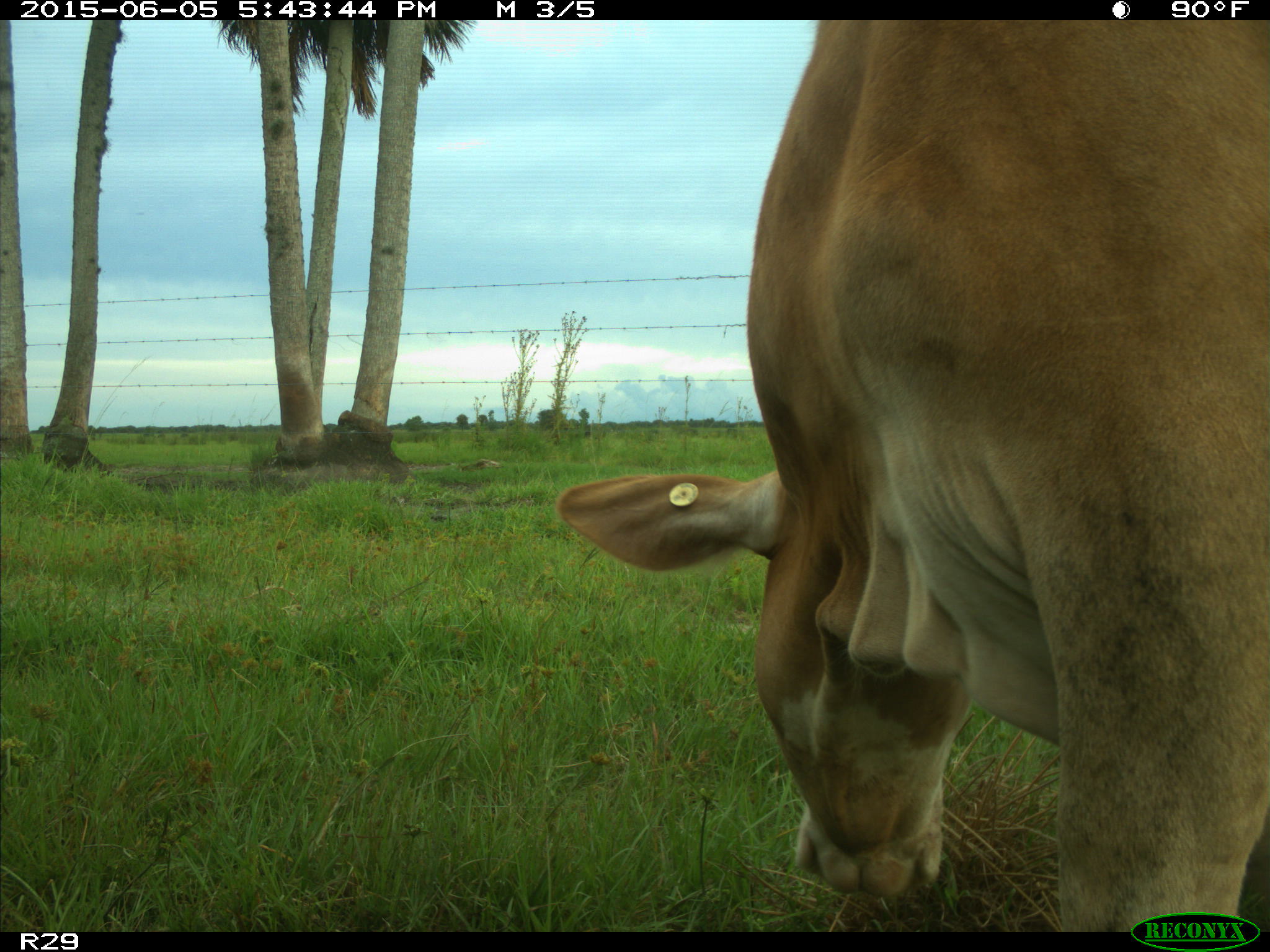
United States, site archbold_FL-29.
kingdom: Animalia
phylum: Chordata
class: Mammalia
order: Artiodactyla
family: Bovidae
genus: Bos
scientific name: Bos taurus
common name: domestic cow